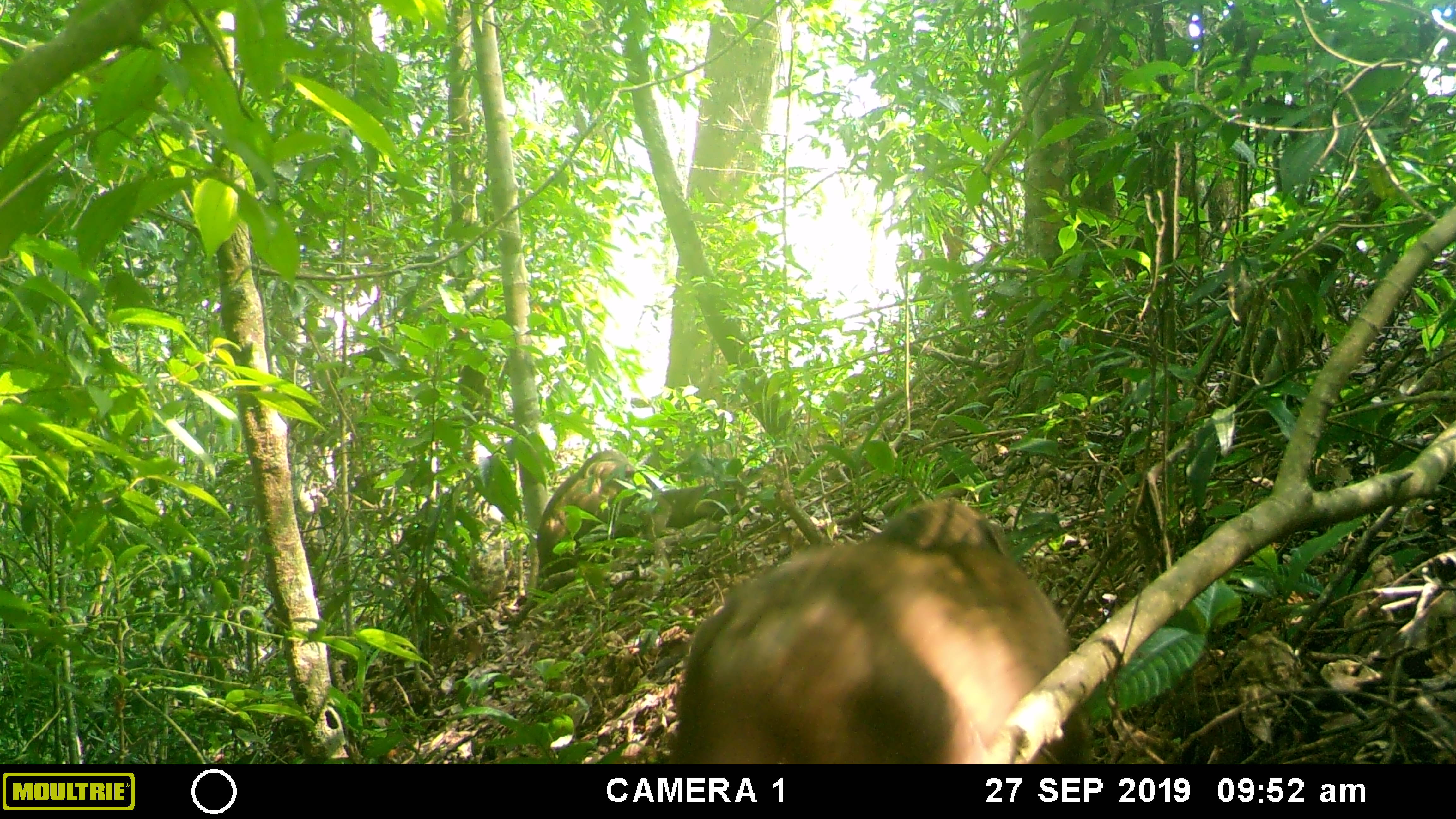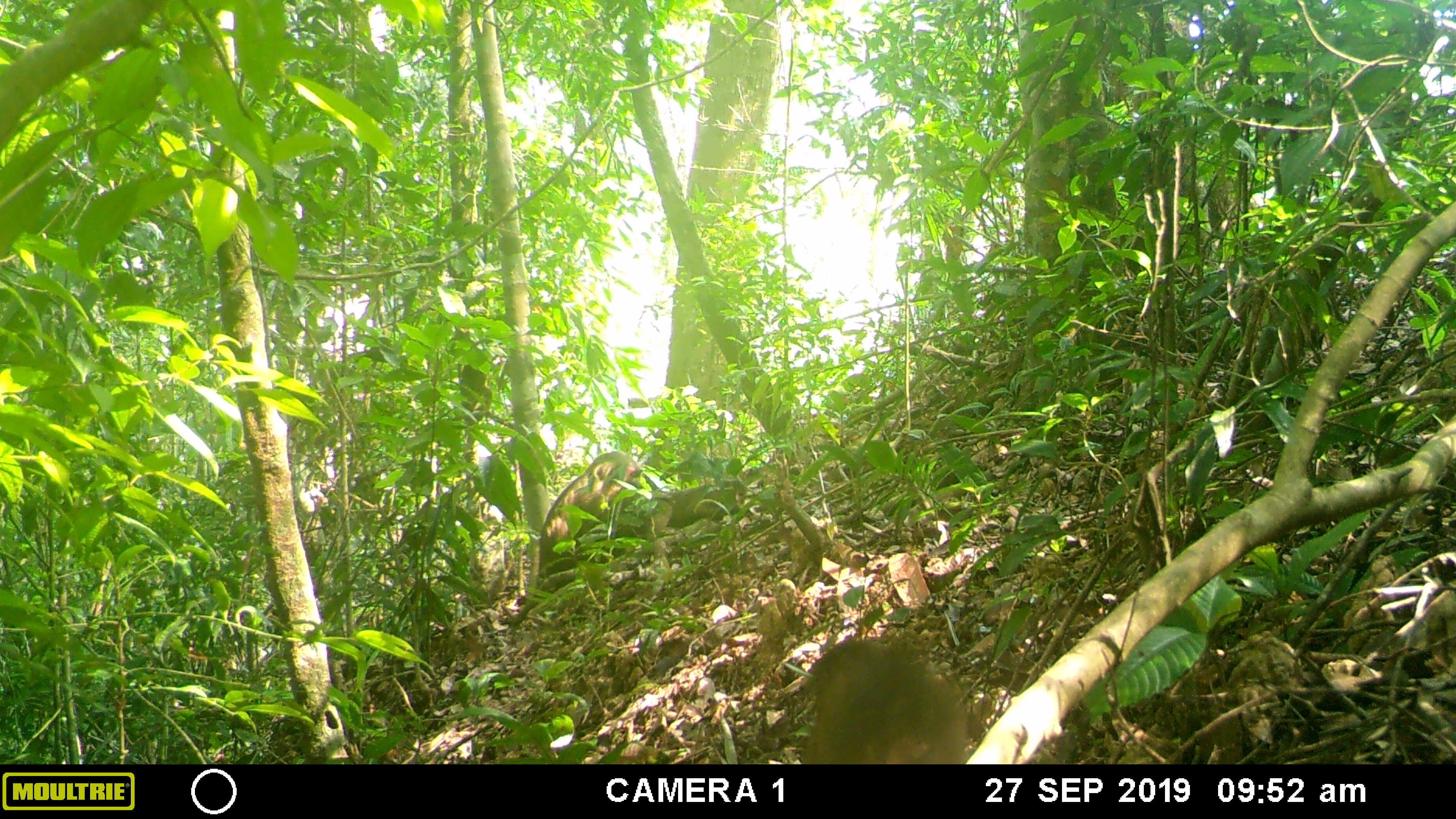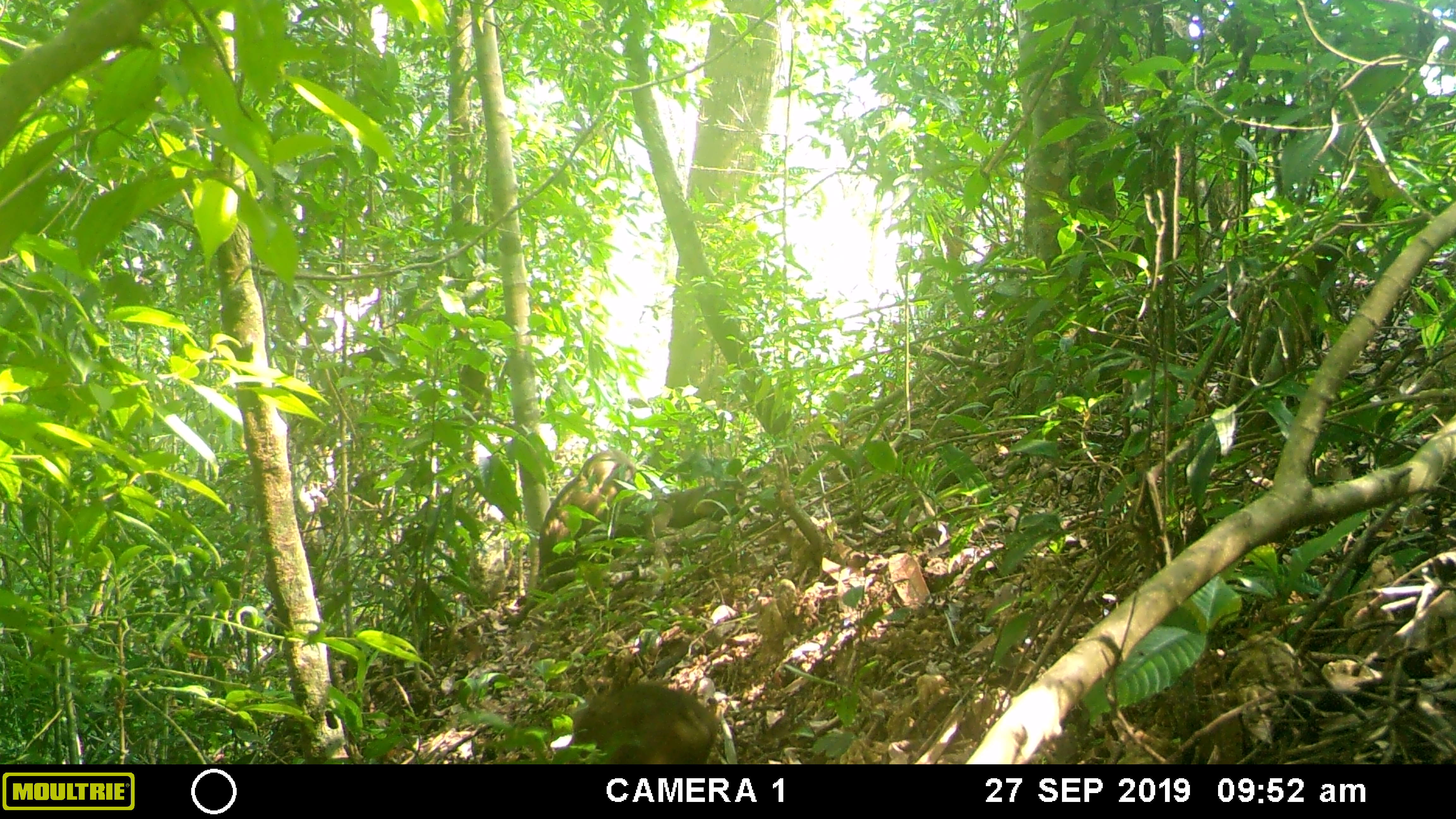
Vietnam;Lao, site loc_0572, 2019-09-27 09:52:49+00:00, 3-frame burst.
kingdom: Animalia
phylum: Chordata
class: Mammalia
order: Primates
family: Cercopithecidae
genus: Macaca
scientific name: Macaca arctoides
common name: stump-tailed macaque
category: stump tailed macaque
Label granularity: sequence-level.